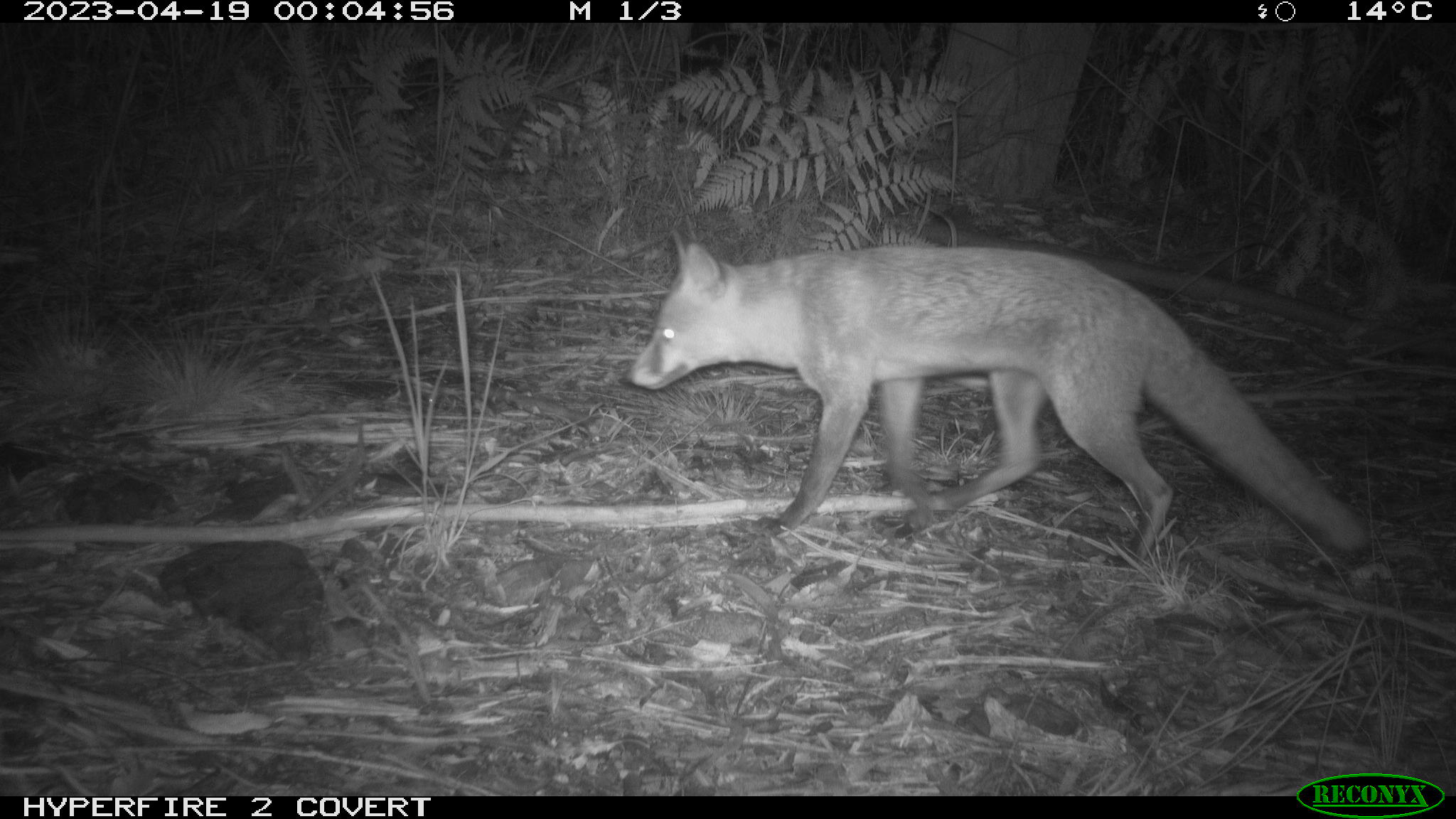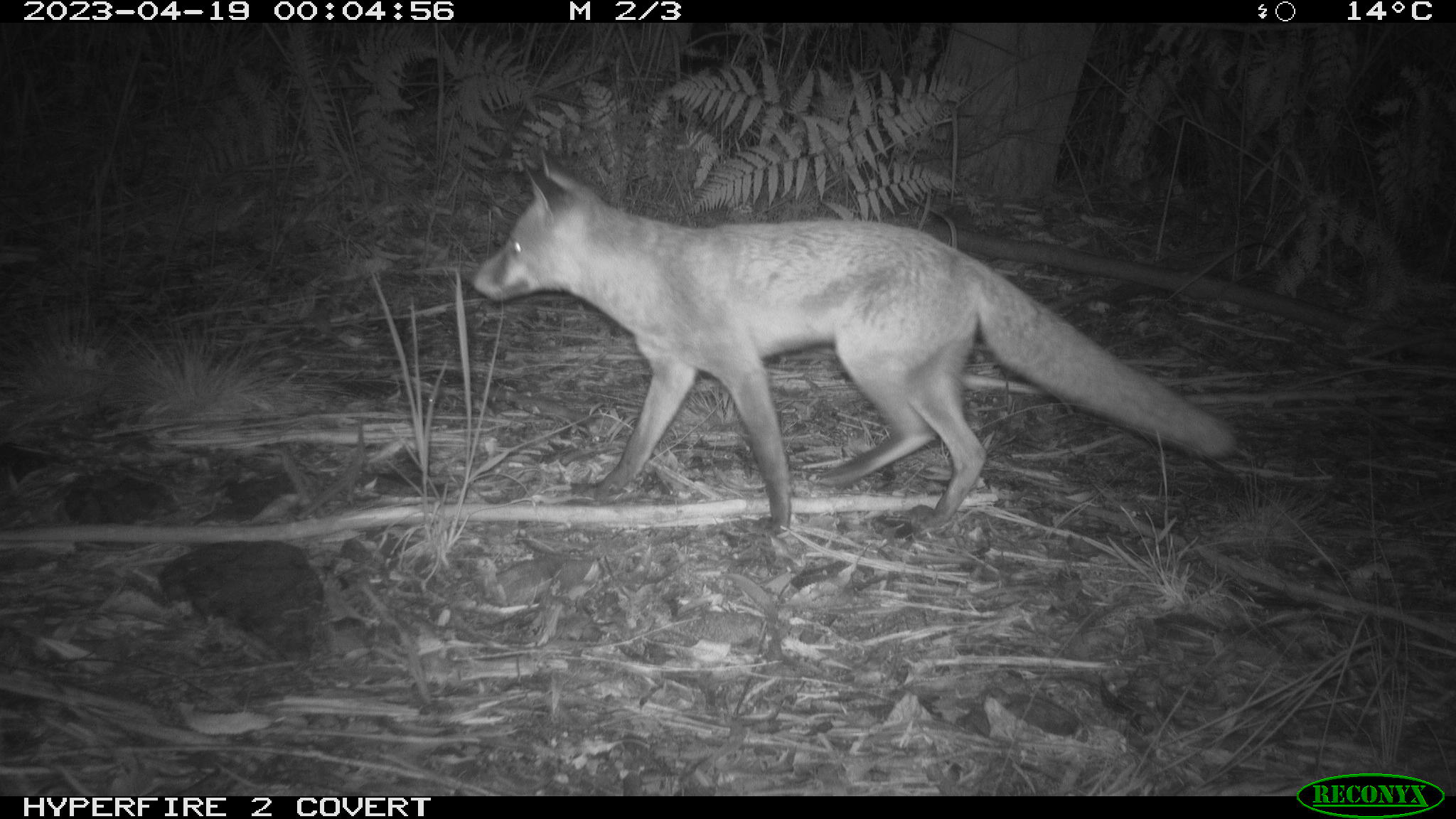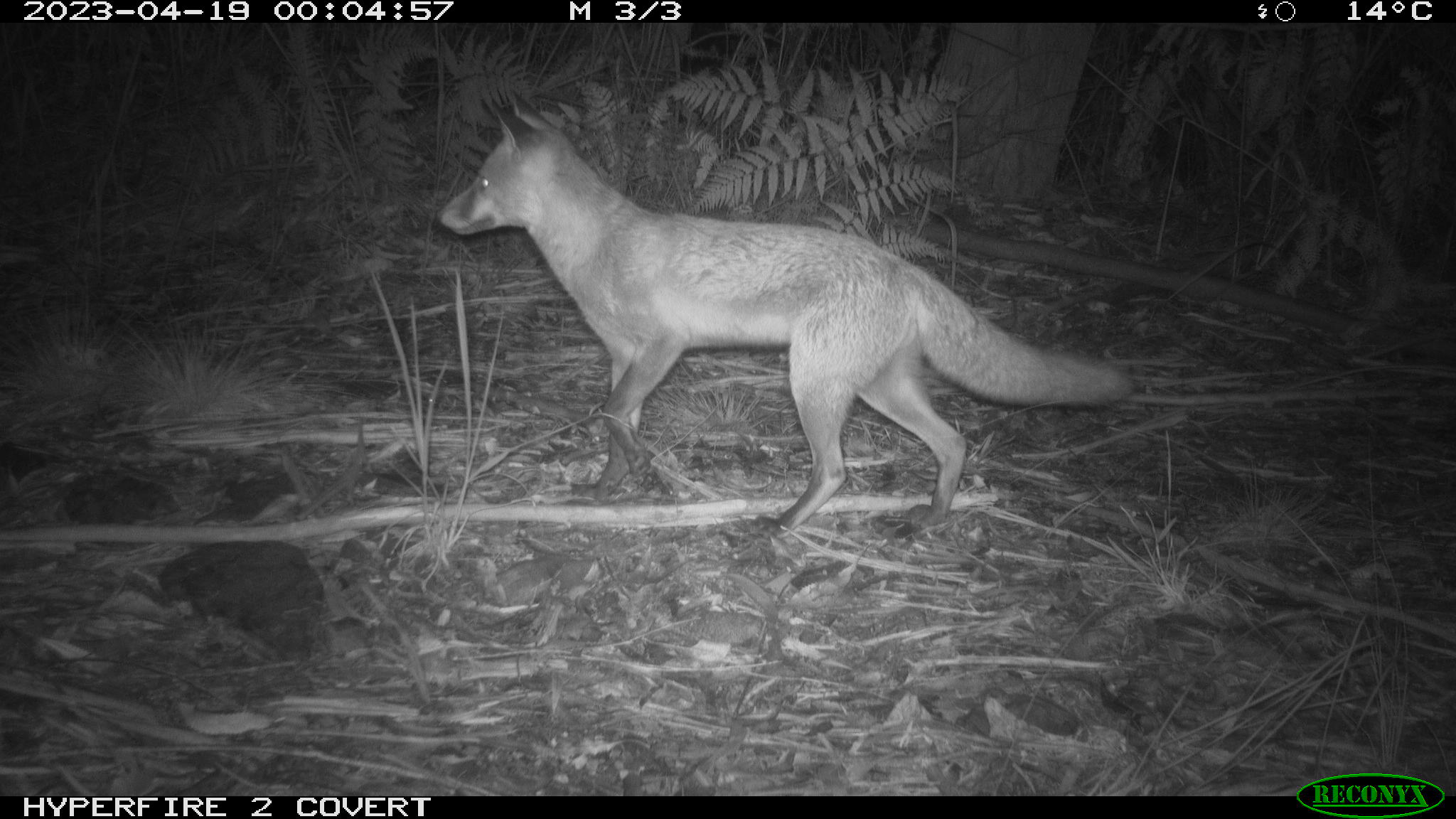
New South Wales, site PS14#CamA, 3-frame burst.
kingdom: Animalia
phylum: Chordata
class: Mammalia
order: Carnivora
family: Canidae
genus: Vulpes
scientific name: Vulpes vulpes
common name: red fox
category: fox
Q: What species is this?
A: Fox (red fox) (Vulpes vulpes).